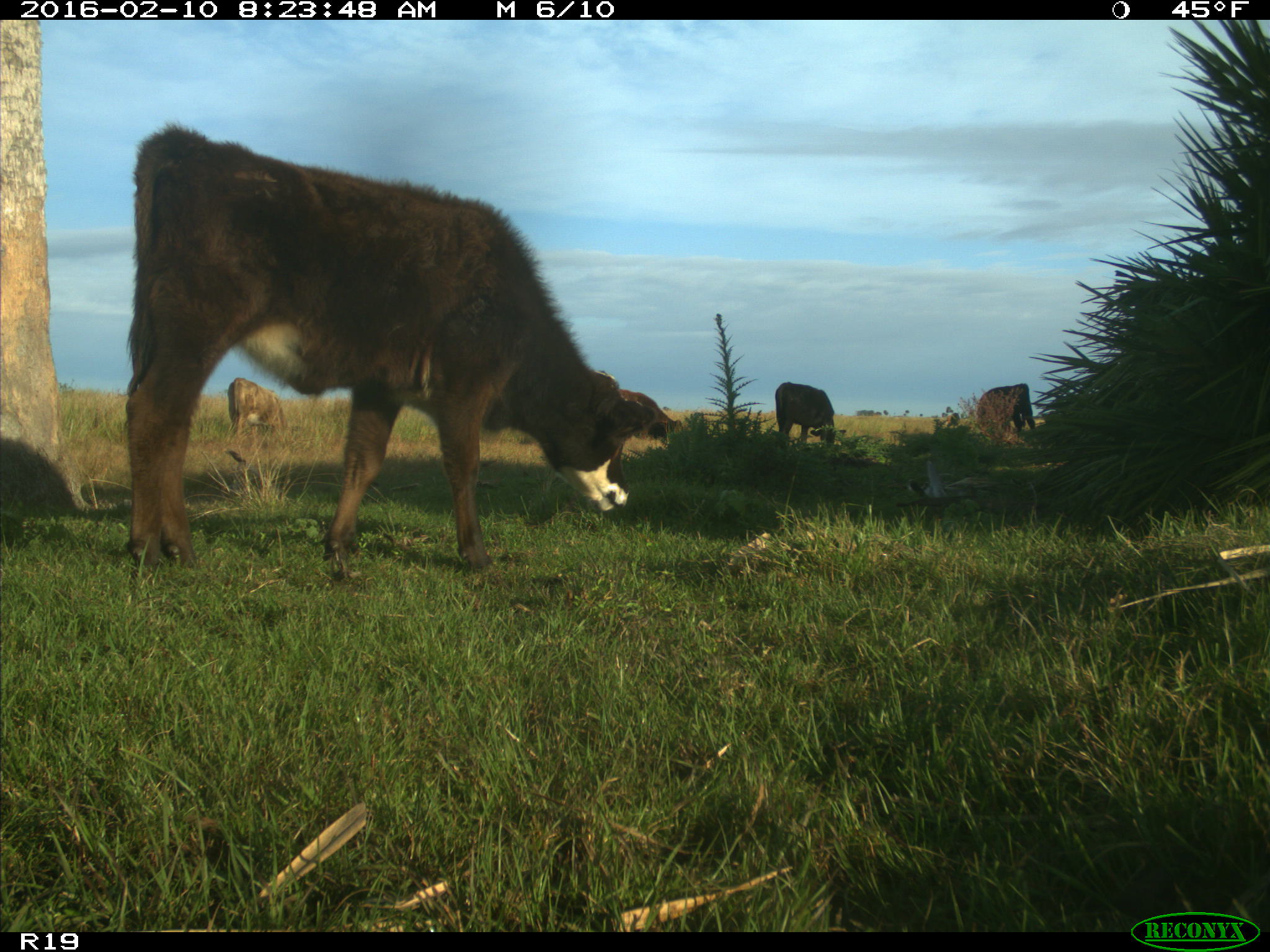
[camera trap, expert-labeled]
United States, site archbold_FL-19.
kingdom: Animalia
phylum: Chordata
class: Mammalia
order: Artiodactyla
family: Bovidae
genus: Bos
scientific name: Bos taurus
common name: domestic cow